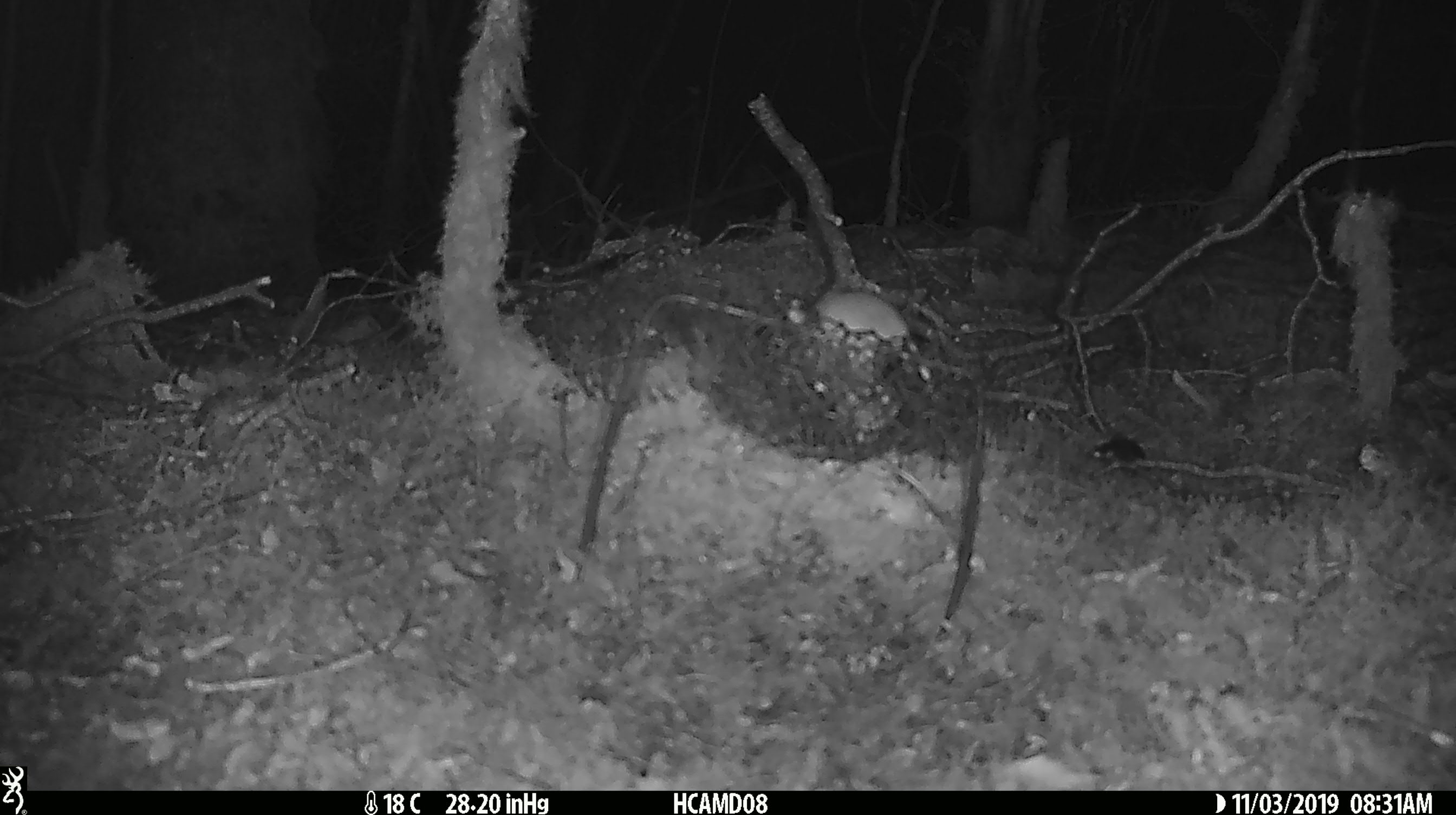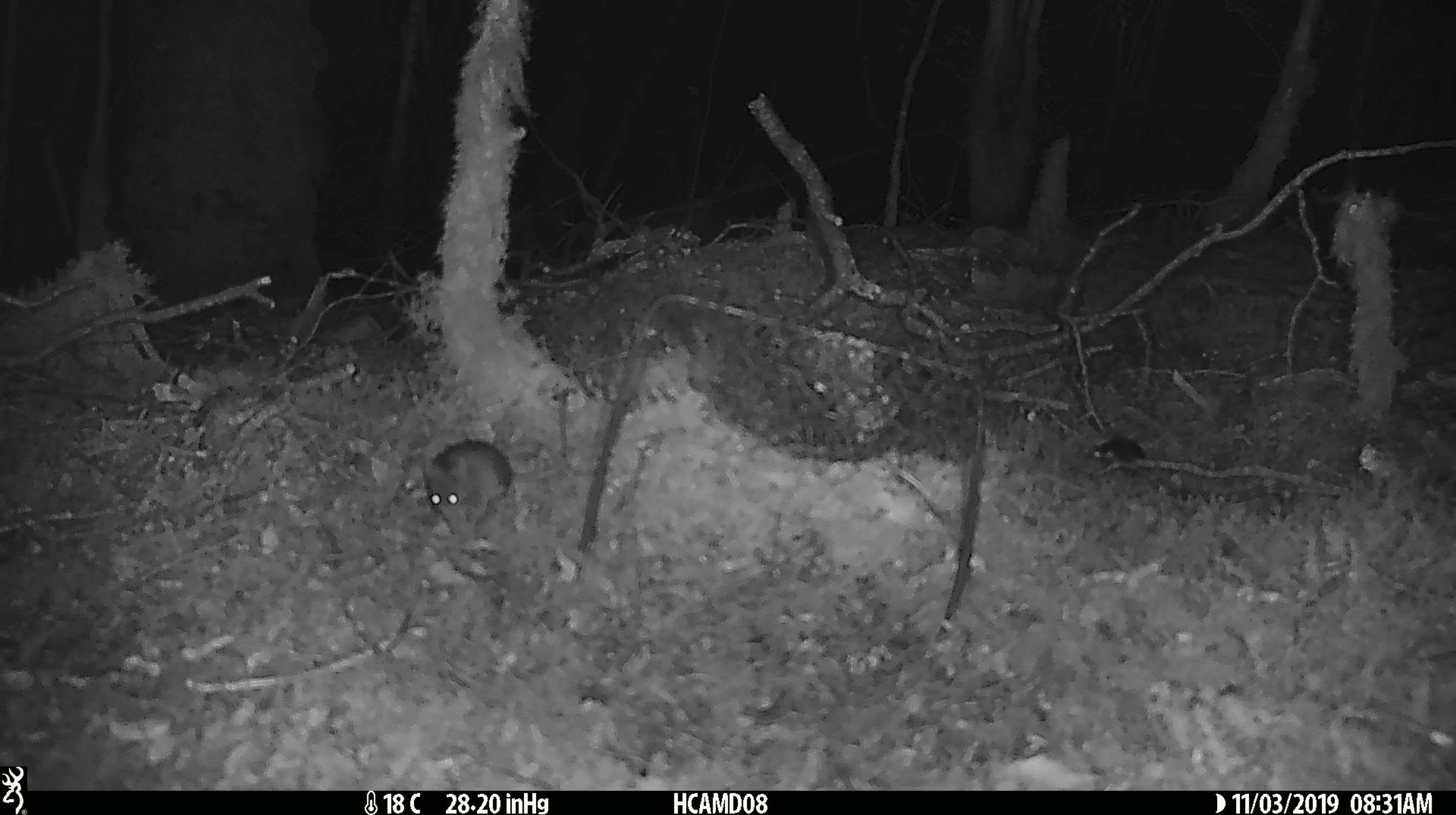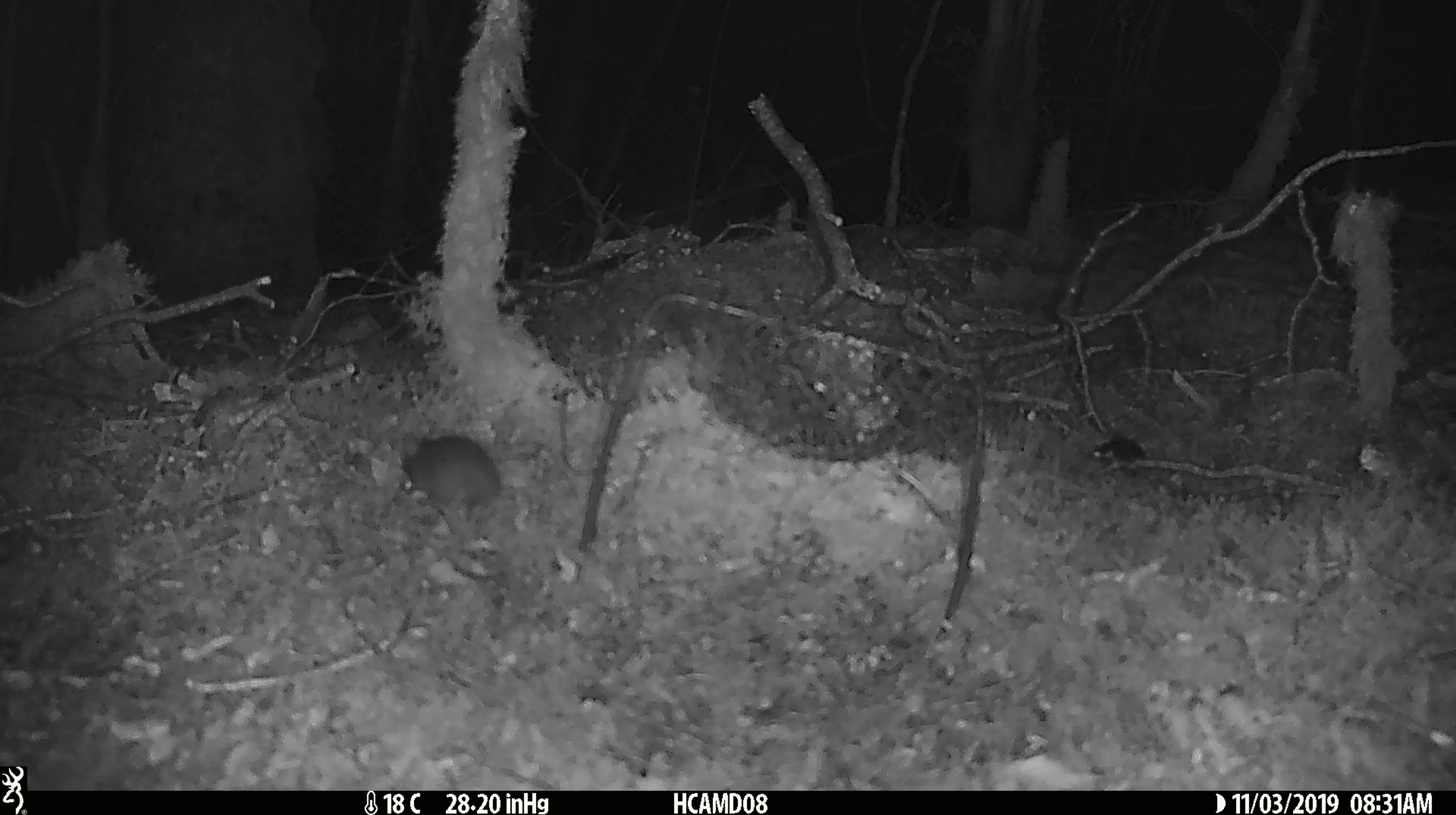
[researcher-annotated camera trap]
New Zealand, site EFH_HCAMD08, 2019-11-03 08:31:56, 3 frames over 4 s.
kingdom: Animalia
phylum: Chordata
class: Mammalia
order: Rodentia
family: Muridae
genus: Mus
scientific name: Mus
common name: mouse